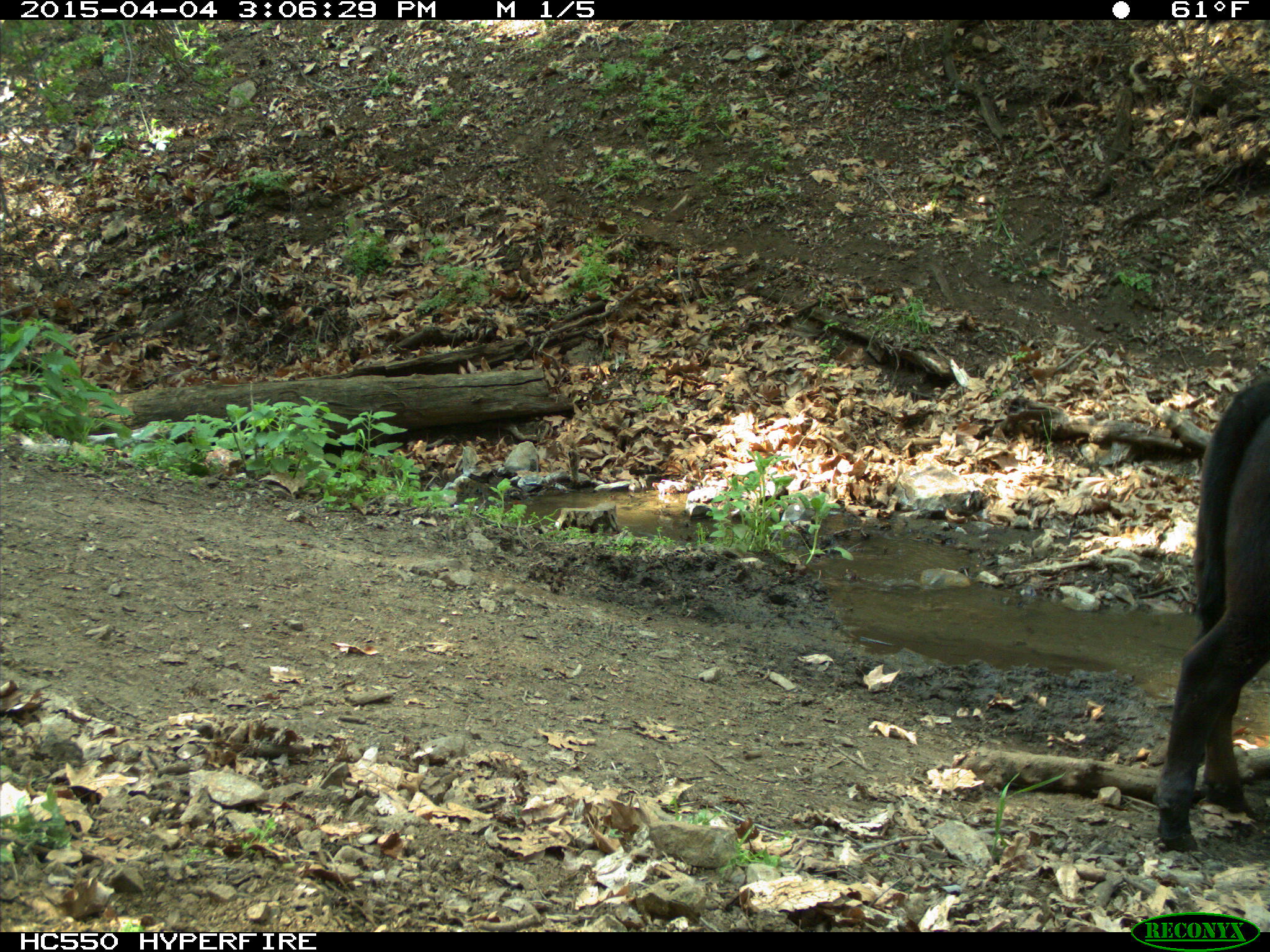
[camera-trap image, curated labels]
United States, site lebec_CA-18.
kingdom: Animalia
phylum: Chordata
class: Mammalia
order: Artiodactyla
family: Bovidae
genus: Bos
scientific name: Bos taurus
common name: domestic cow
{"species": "Bos taurus (domestic cow)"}